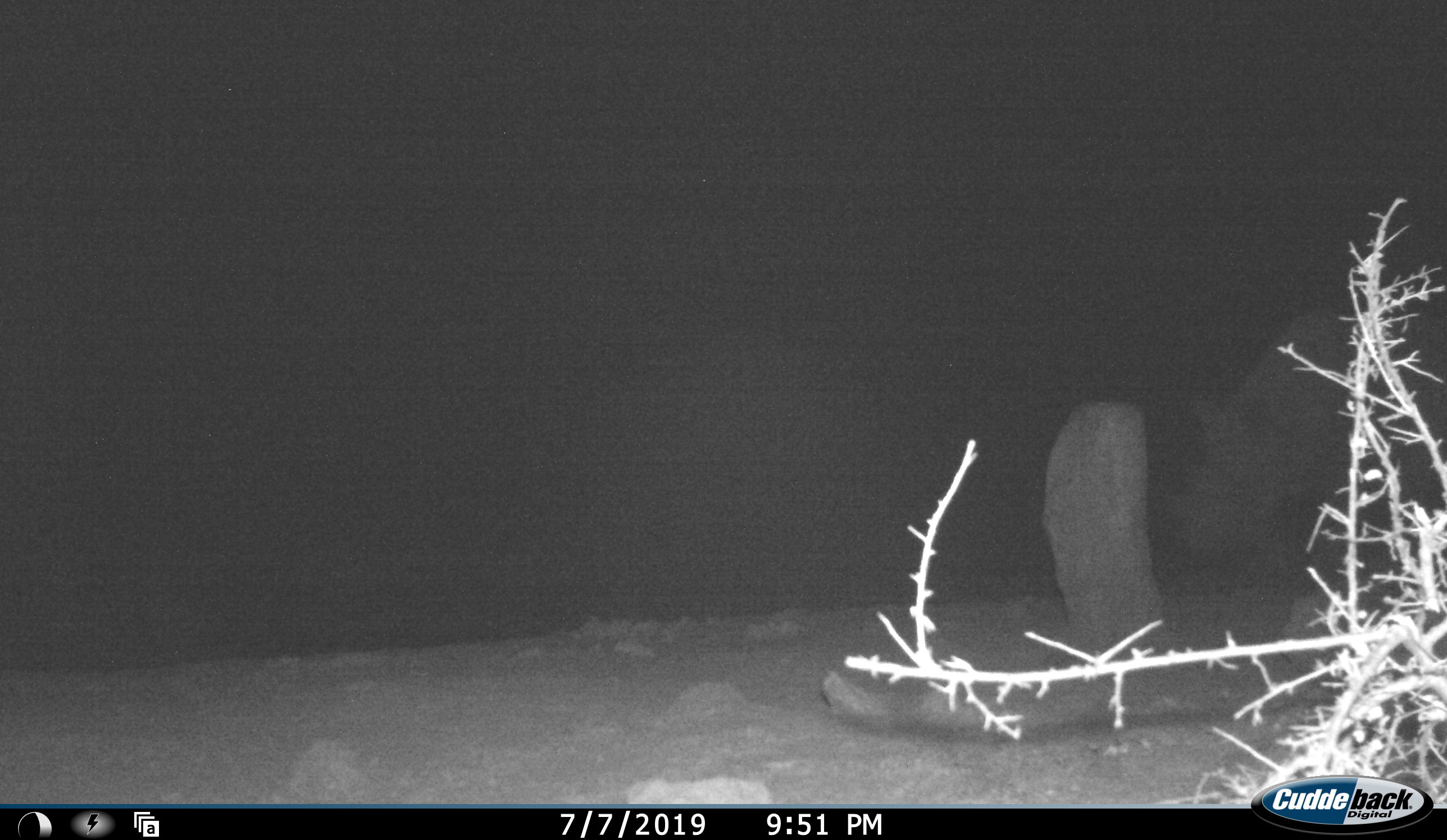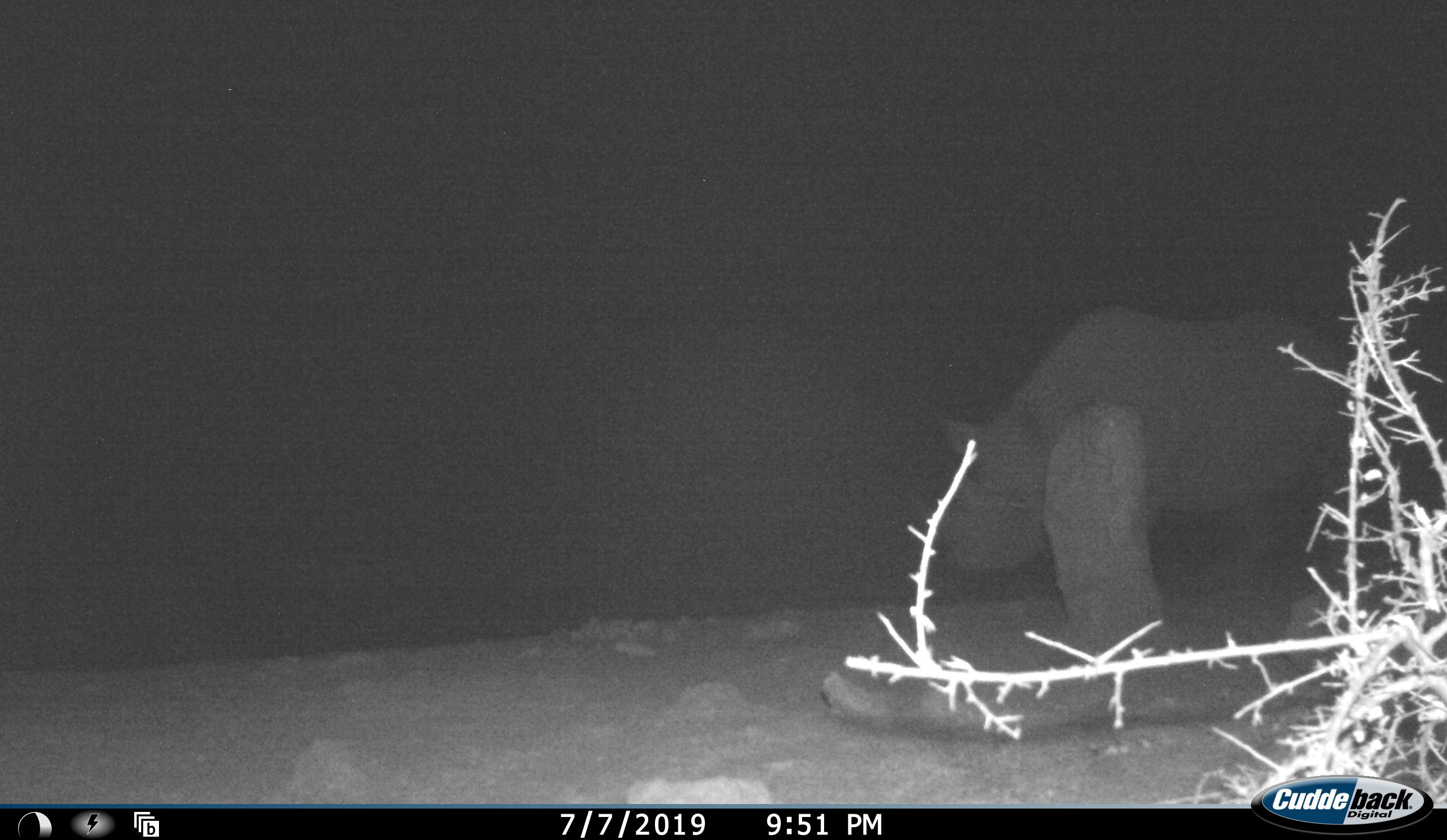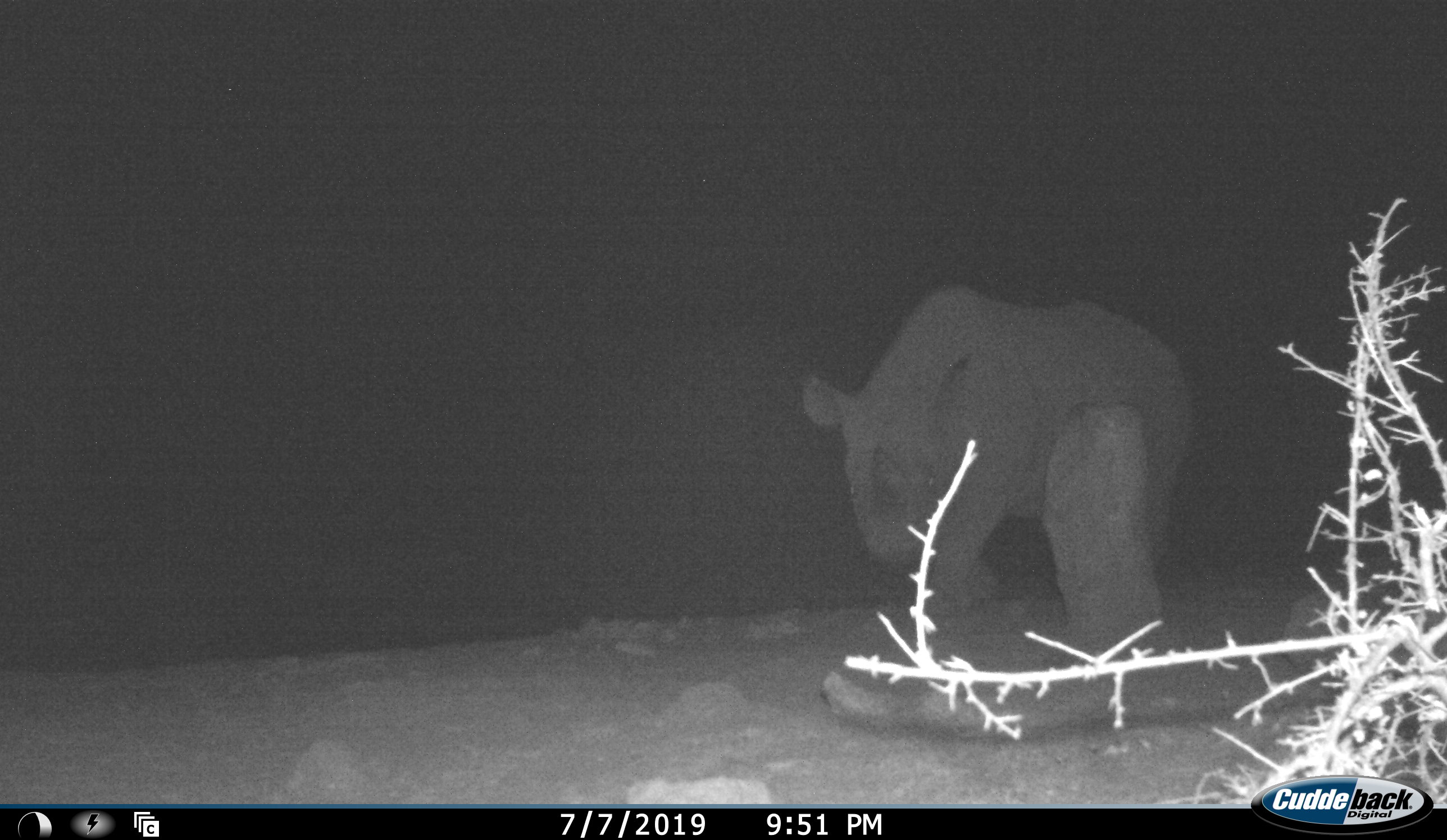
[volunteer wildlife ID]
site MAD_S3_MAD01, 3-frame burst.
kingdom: Animalia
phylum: Chordata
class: Mammalia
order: Perissodactyla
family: Rhinocerotidae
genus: Diceros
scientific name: Diceros bicornis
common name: black rhinoceros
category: rhinocerosblack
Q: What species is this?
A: Rhinocerosblack (black rhinoceros) (Diceros bicornis).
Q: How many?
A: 1.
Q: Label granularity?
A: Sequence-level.